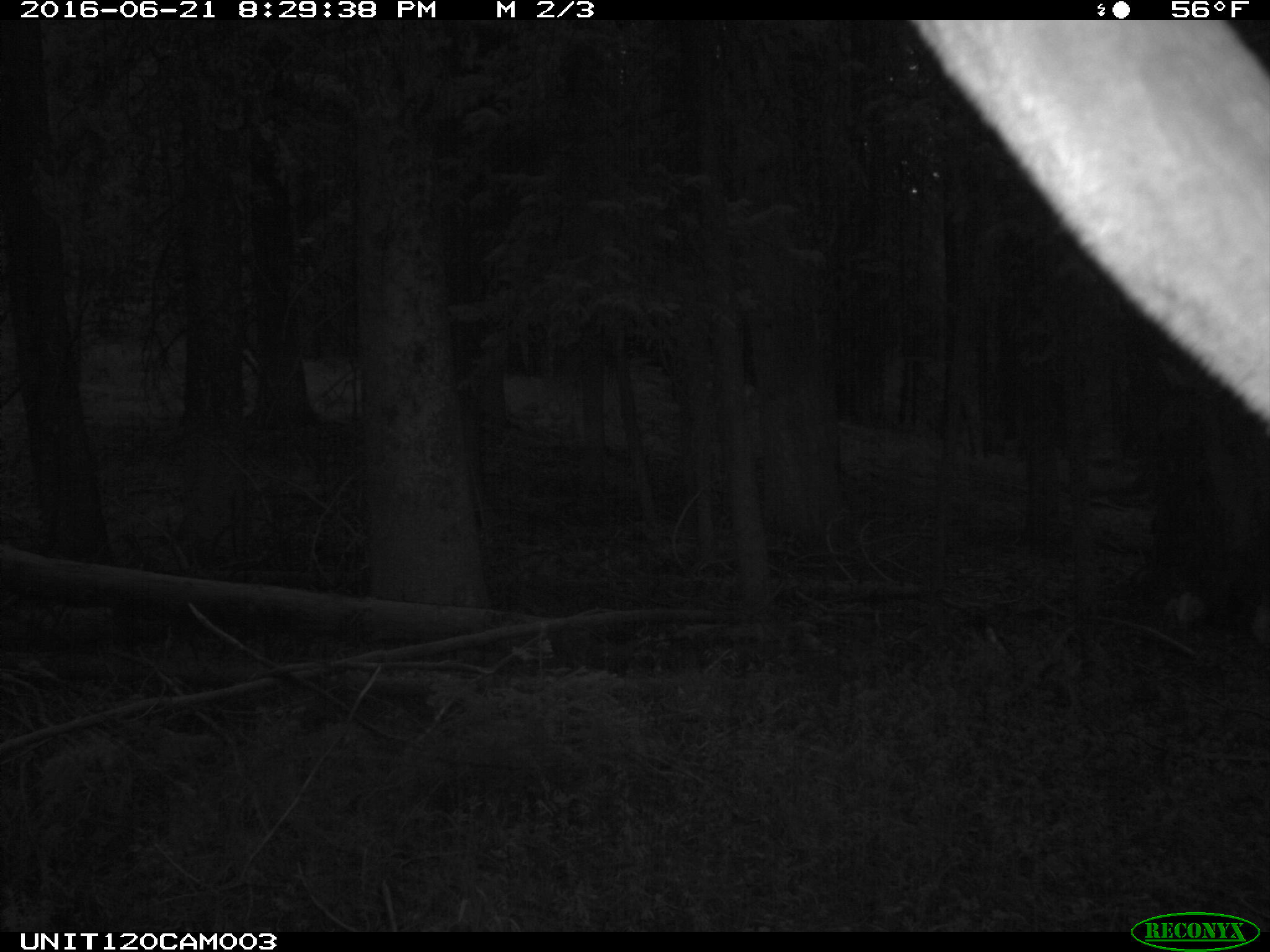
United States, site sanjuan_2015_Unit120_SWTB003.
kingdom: Animalia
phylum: Chordata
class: Mammalia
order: Artiodactyla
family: Cervidae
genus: Cervus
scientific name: Cervus elaphus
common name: red deer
Cervus elaphus (red deer).